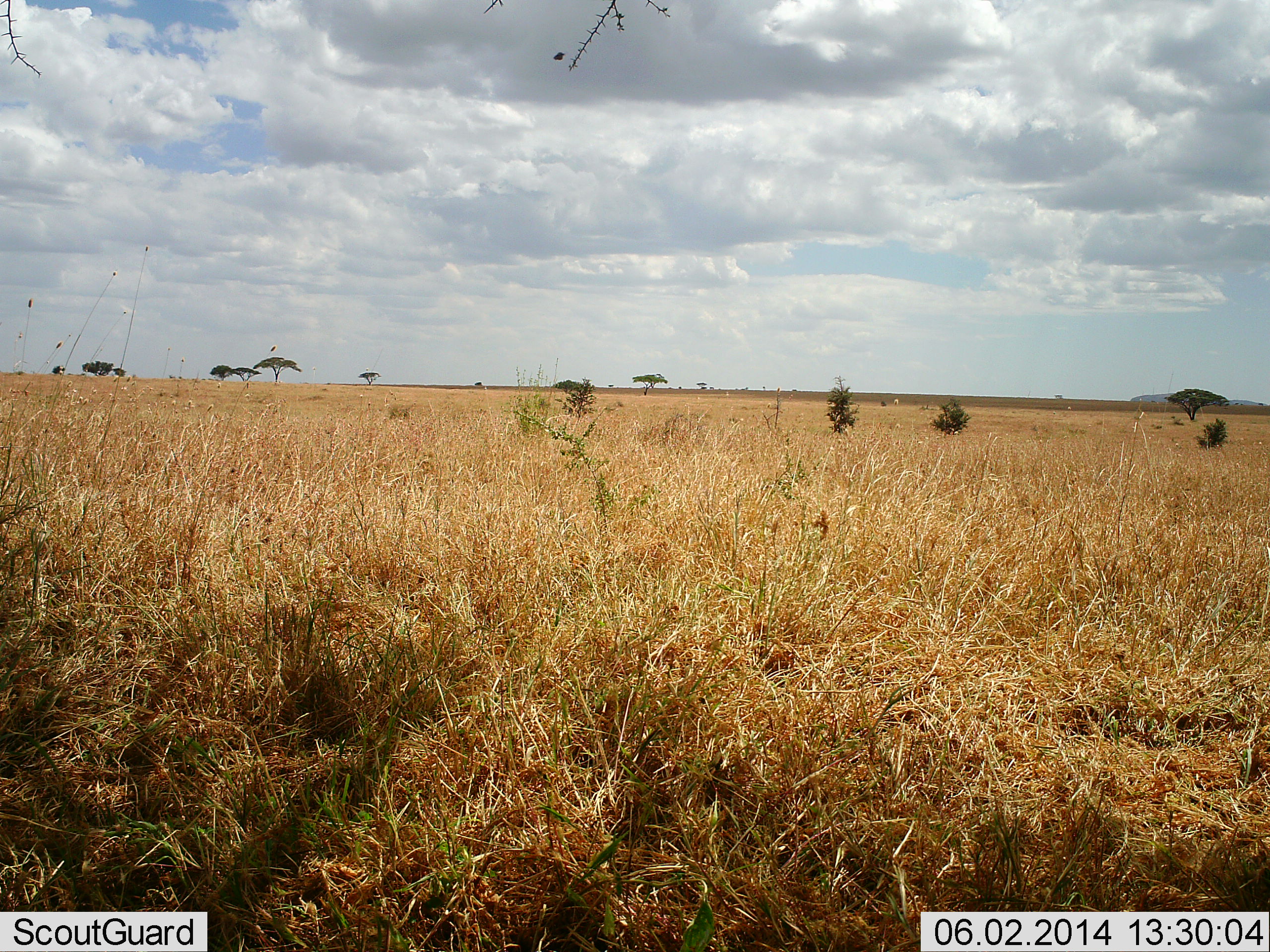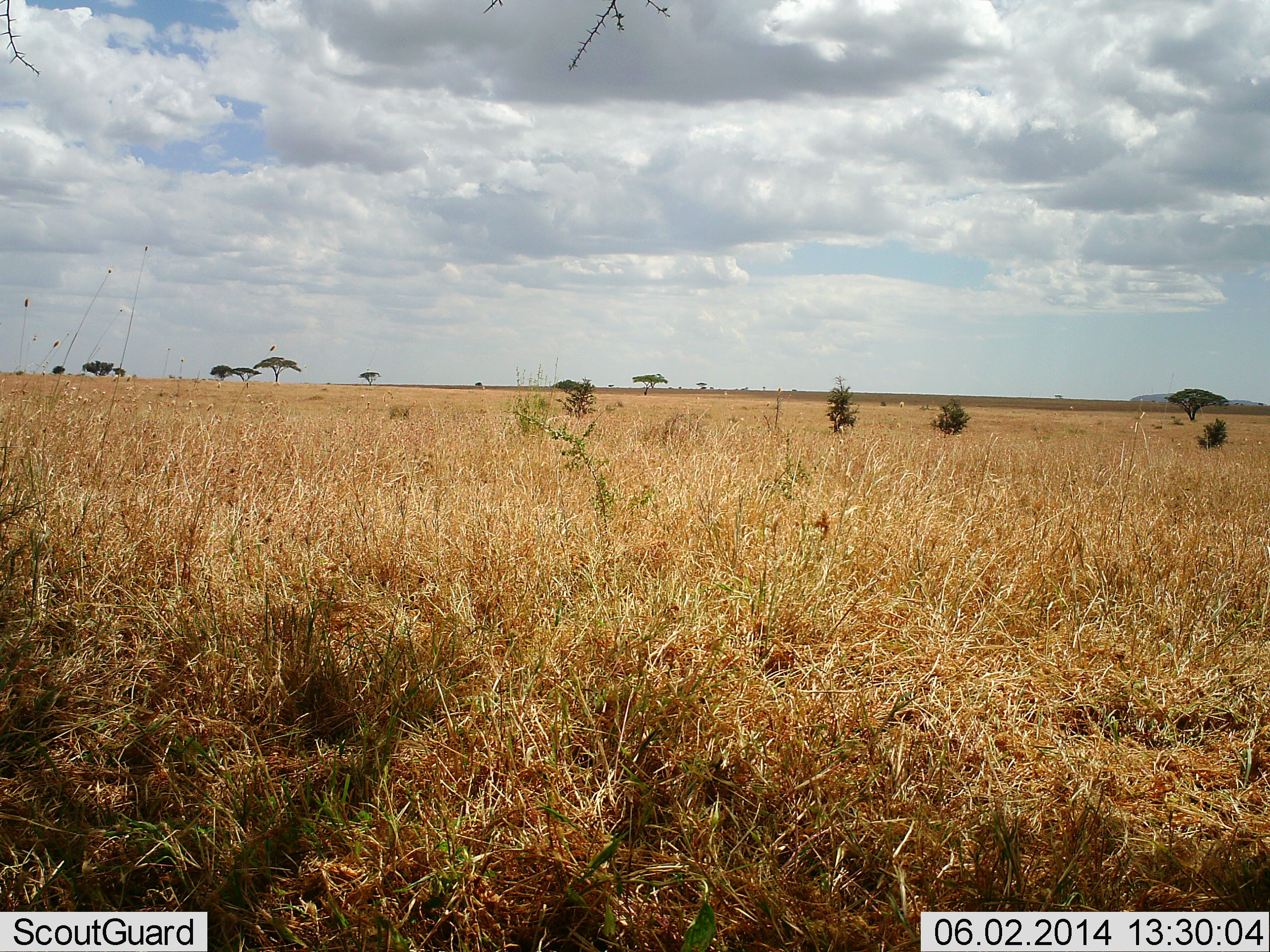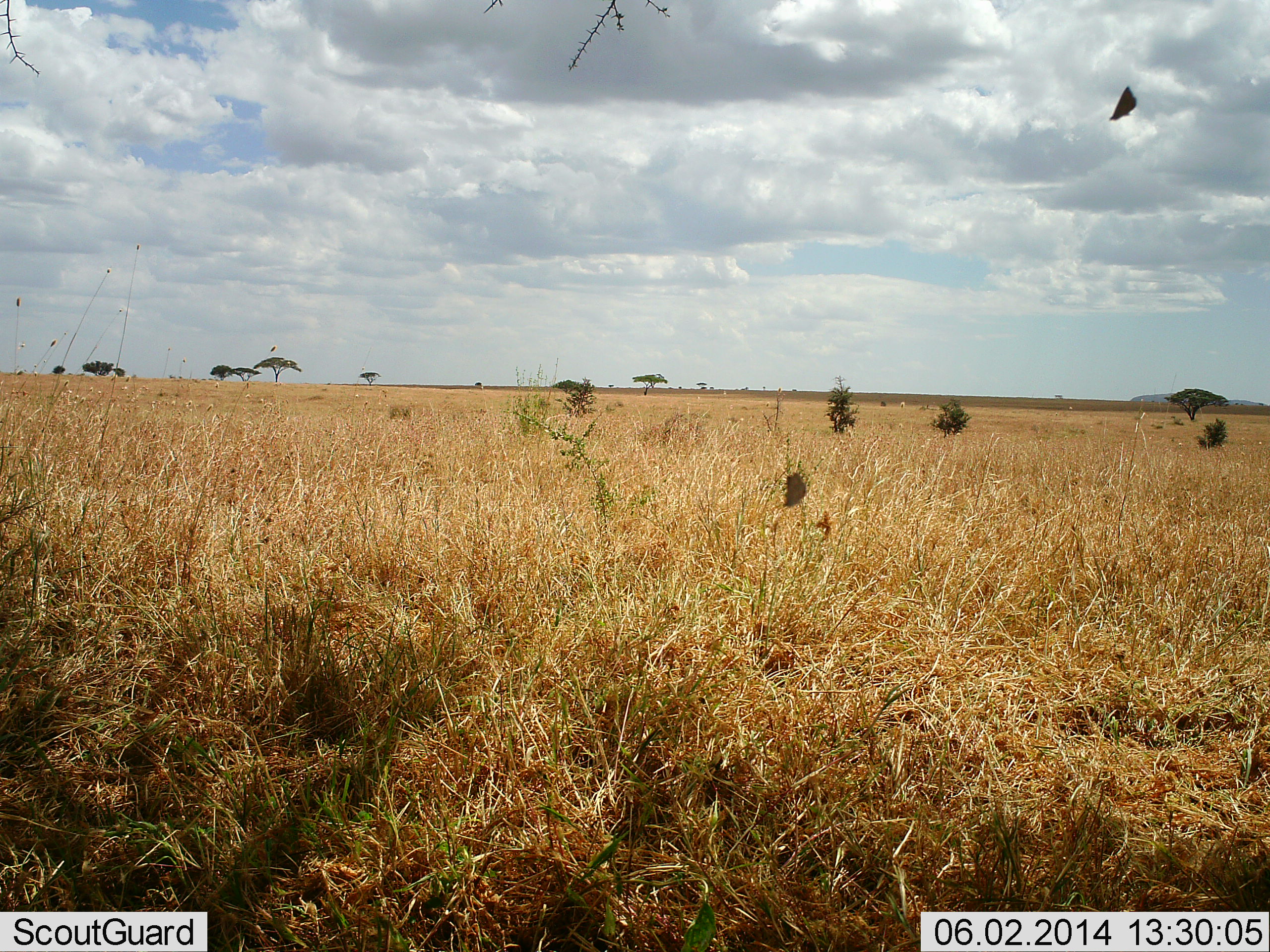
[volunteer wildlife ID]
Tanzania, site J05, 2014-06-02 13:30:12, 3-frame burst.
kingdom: Animalia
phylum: Arthropoda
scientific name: Arthropoda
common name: arthropods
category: insectspider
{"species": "insectspider (arthropods) (Arthropoda)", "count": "2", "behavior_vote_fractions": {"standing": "0%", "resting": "0%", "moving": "100%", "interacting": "0%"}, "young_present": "0%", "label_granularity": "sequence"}